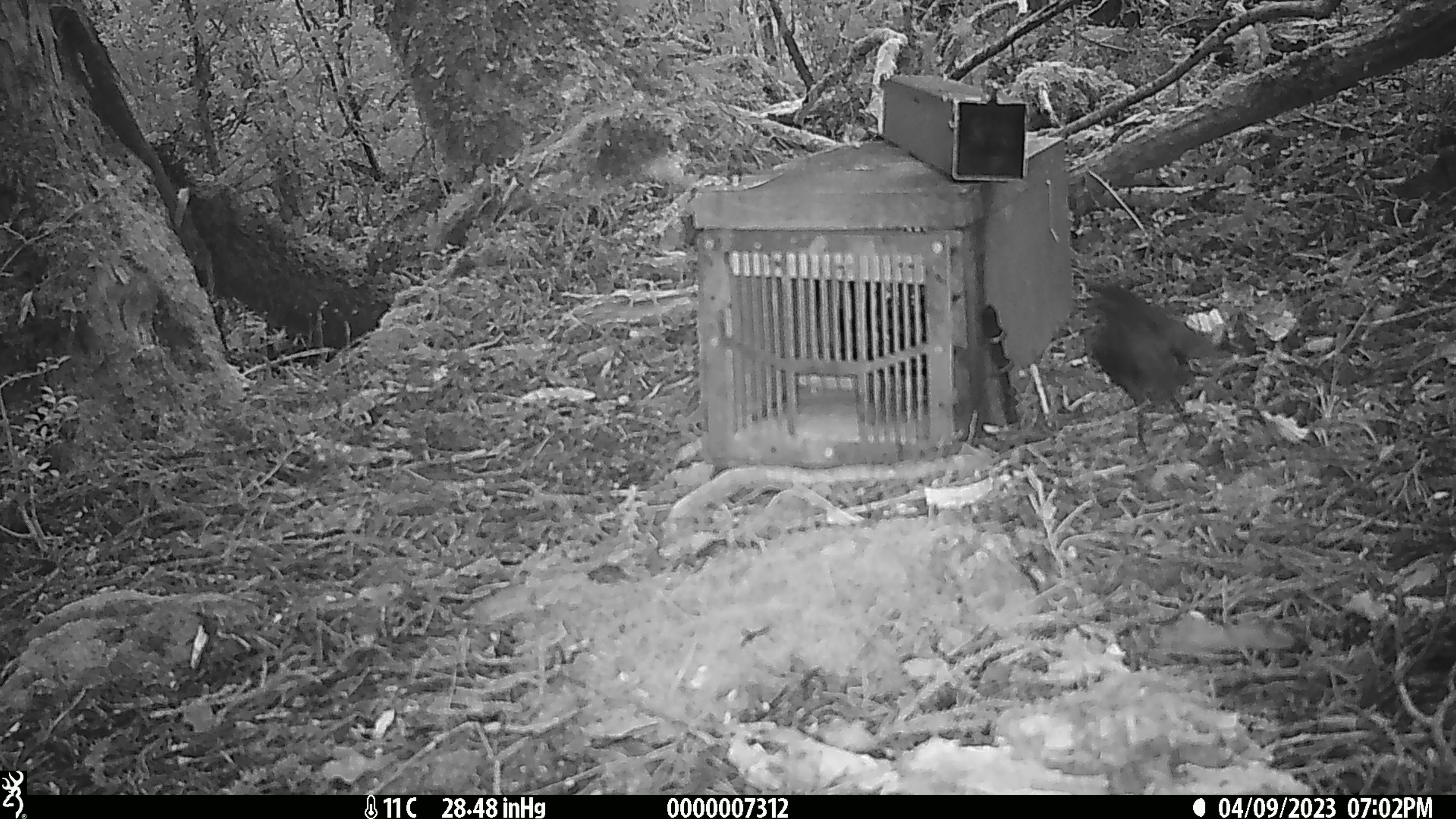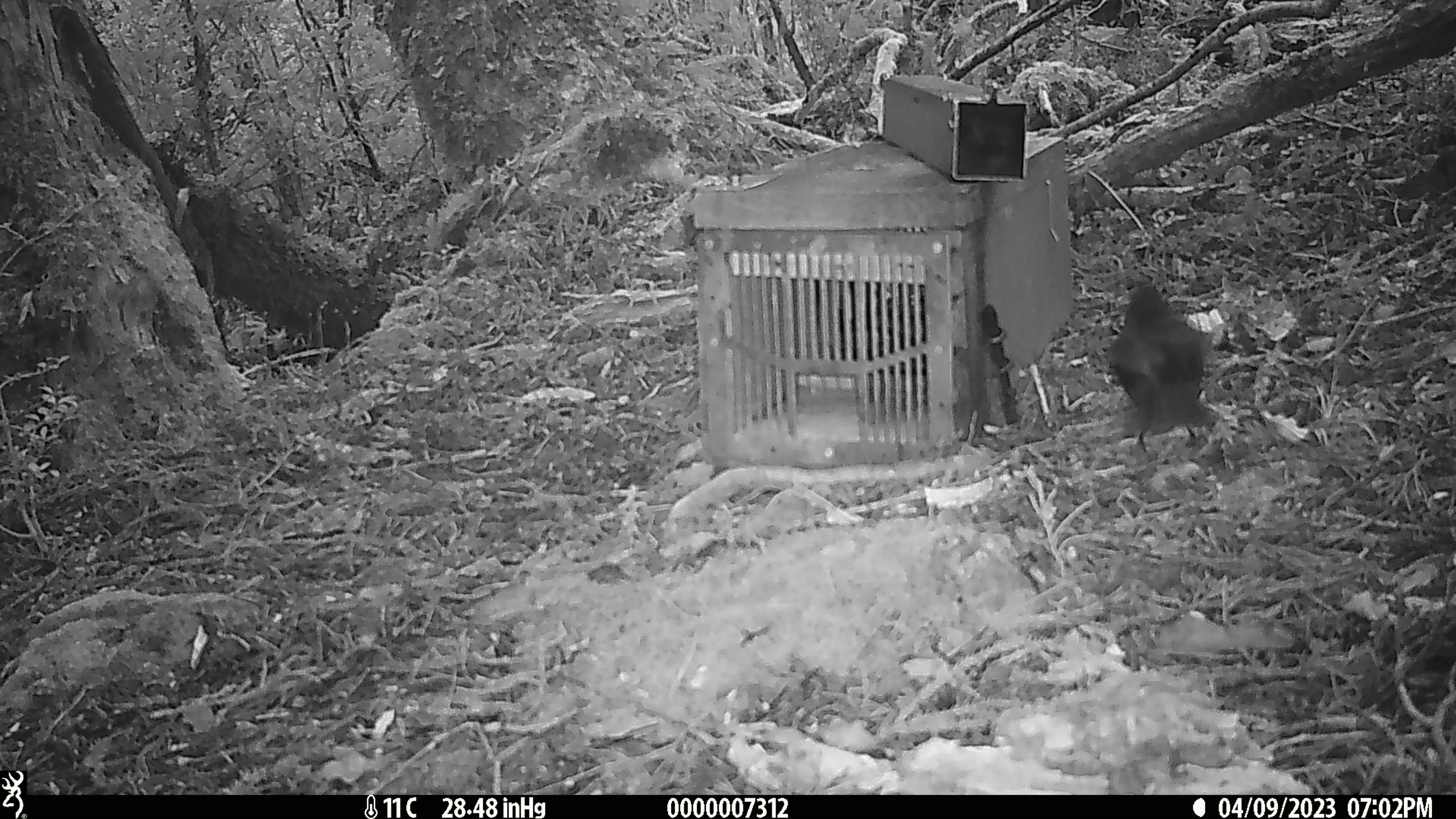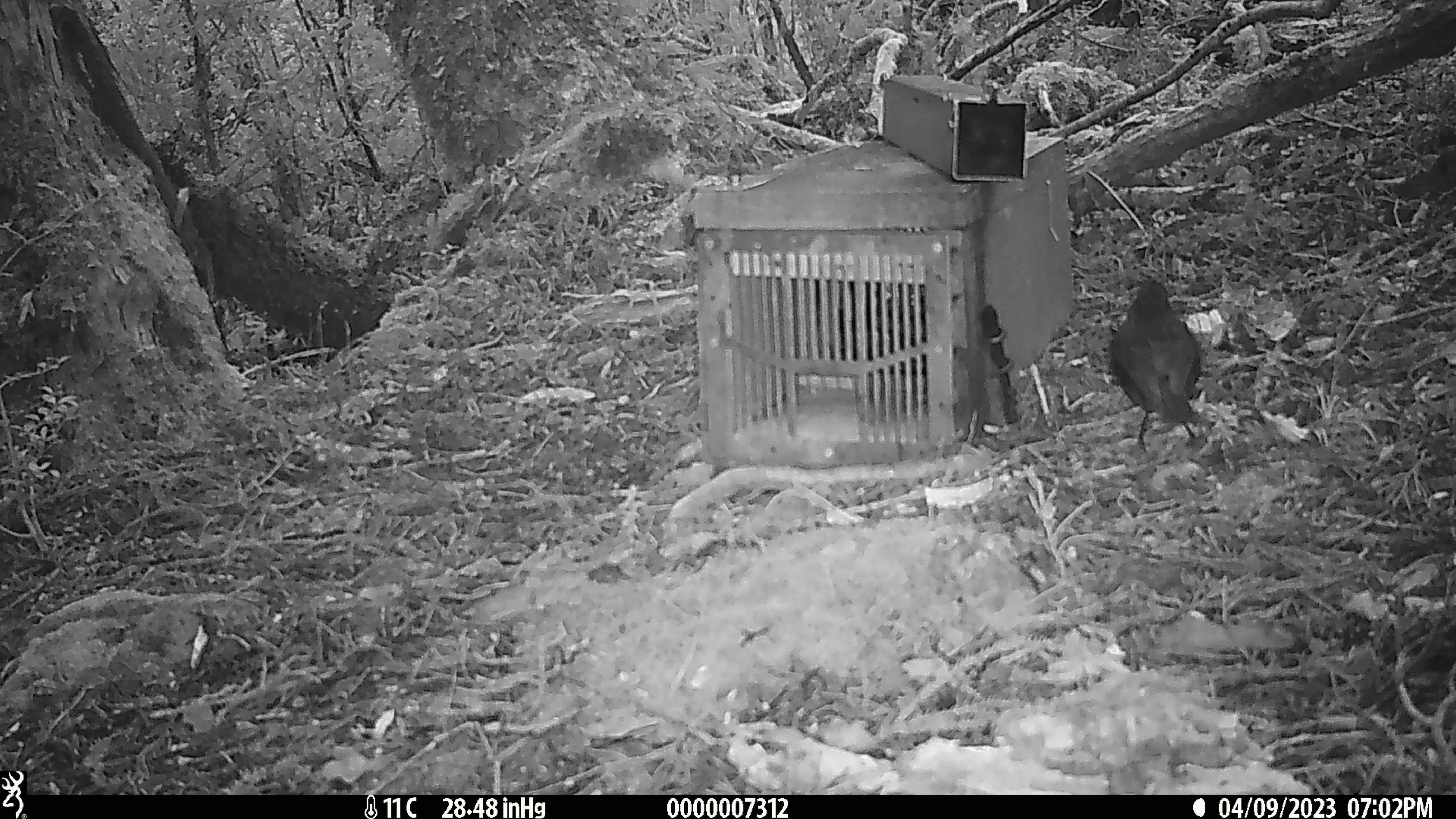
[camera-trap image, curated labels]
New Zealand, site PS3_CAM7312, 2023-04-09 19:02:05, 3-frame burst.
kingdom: Animalia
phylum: Chordata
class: Aves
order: Passeriformes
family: Petroicidae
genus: Petroica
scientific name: Petroica australis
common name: new zealand robin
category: robin